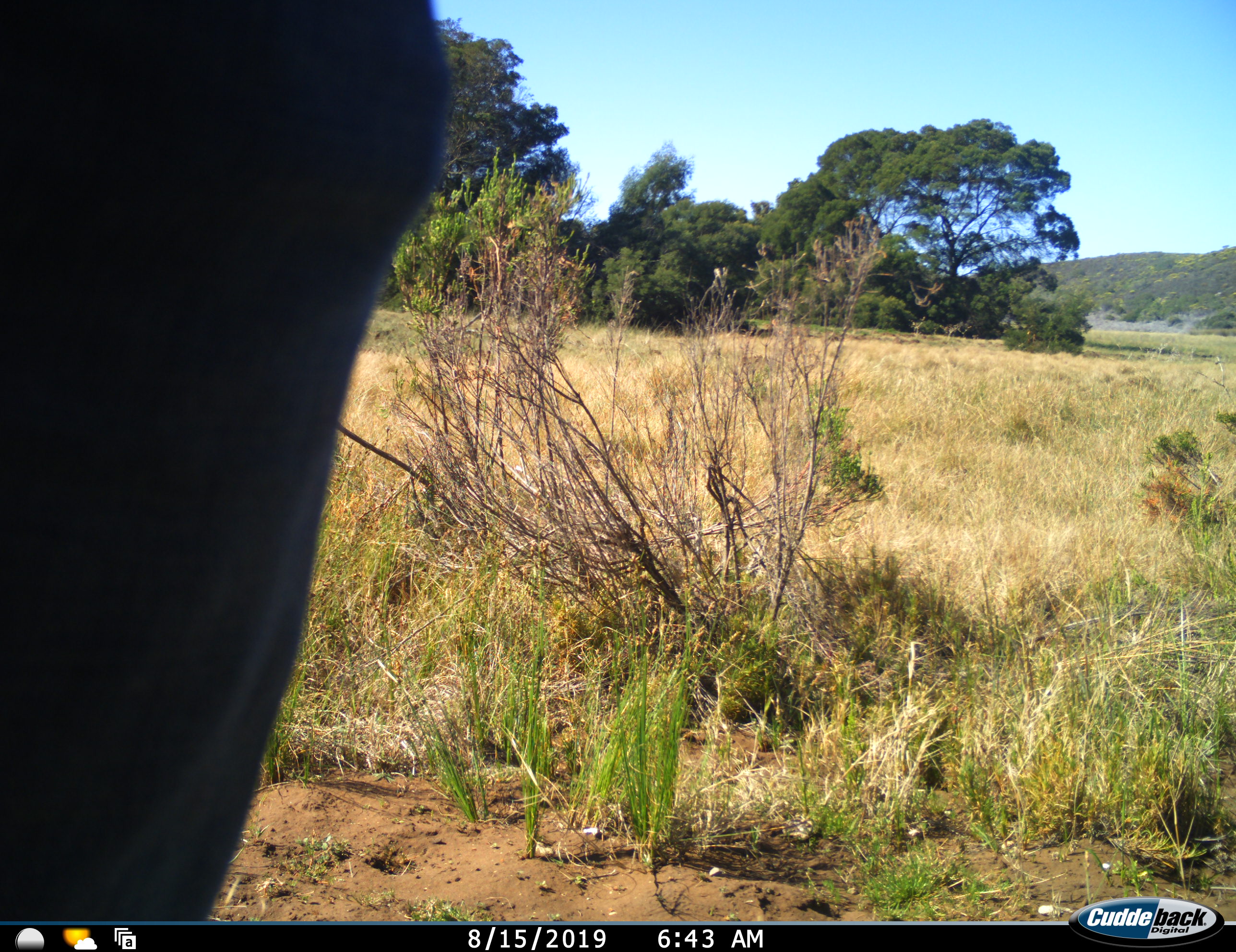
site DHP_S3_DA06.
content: unidentified animal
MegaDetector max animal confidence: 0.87